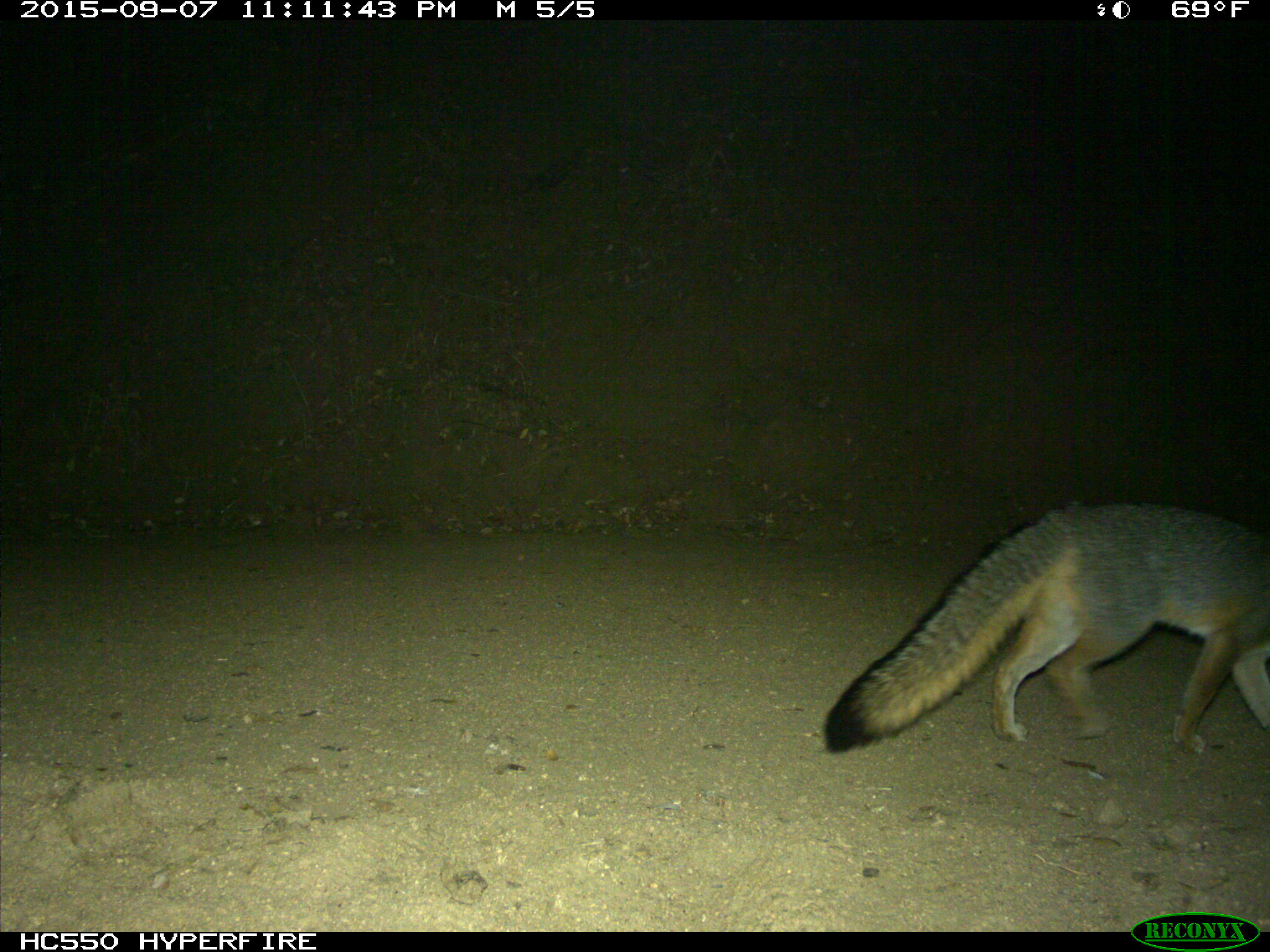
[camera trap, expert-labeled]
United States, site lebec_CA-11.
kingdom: Animalia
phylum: Chordata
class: Mammalia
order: Carnivora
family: Canidae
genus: Urocyon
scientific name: Urocyon cinereoargenteus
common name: gray fox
Urocyon cinereoargenteus (gray fox).